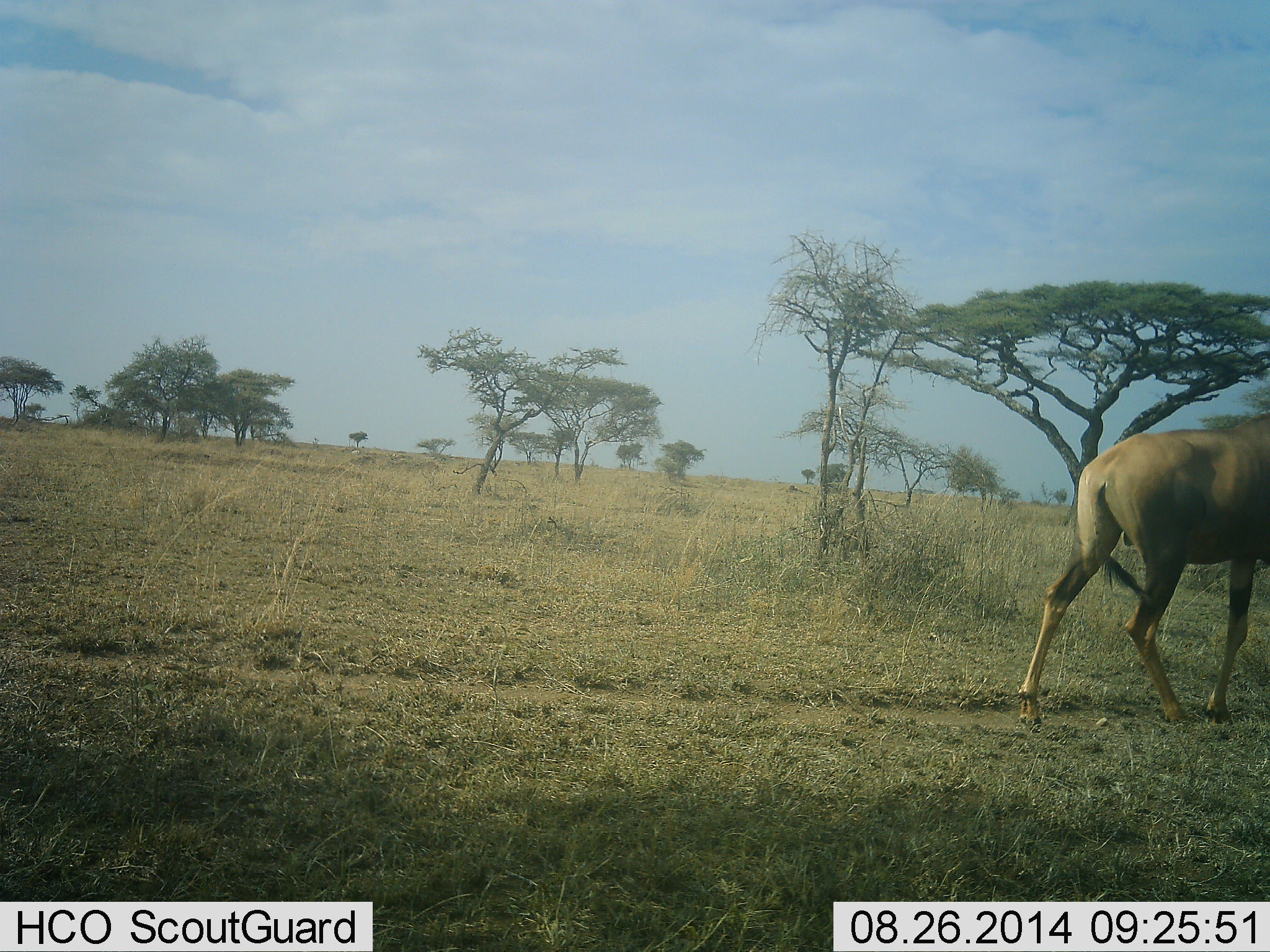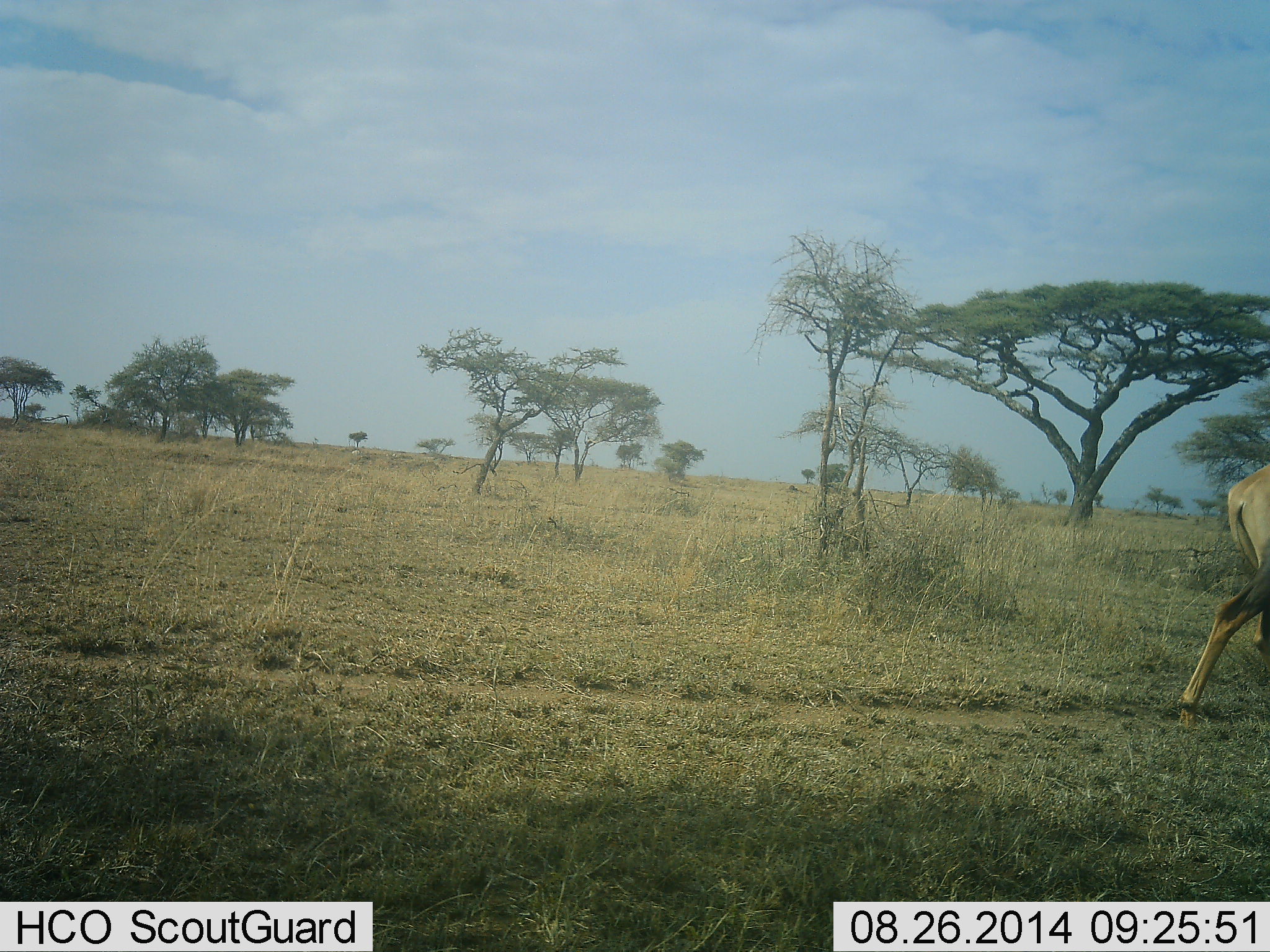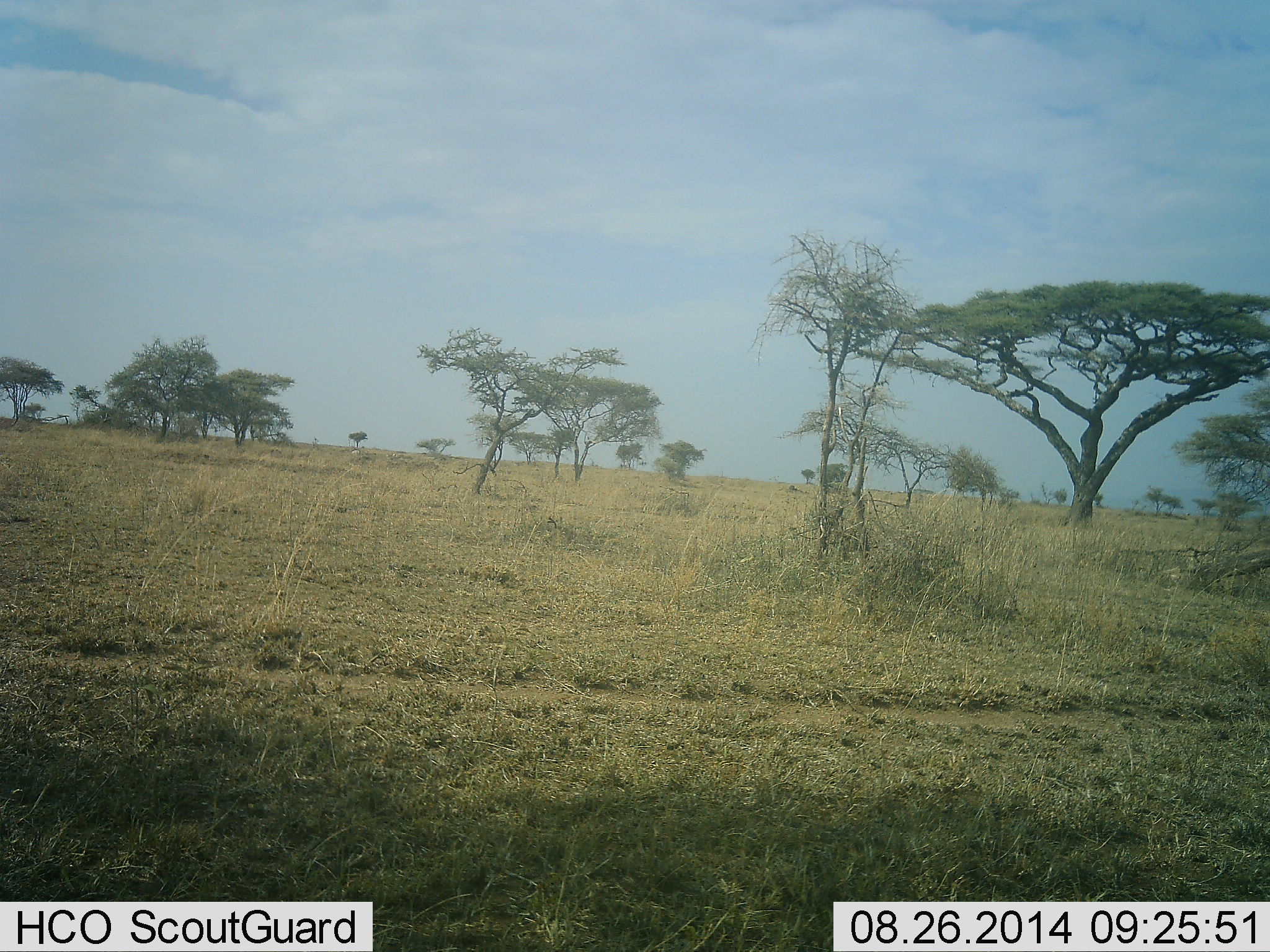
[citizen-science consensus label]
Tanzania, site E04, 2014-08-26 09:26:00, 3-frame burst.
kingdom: Animalia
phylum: Chordata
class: Mammalia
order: Artiodactyla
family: Bovidae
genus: Damaliscus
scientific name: Damaliscus lunatus jimela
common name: topi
Topi (Damaliscus lunatus jimela), count 1. Behavior (volunteer vote fractions): standing 0%, resting 0%, moving 100%, interacting 0%. Young present (vote fraction): 0%. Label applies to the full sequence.